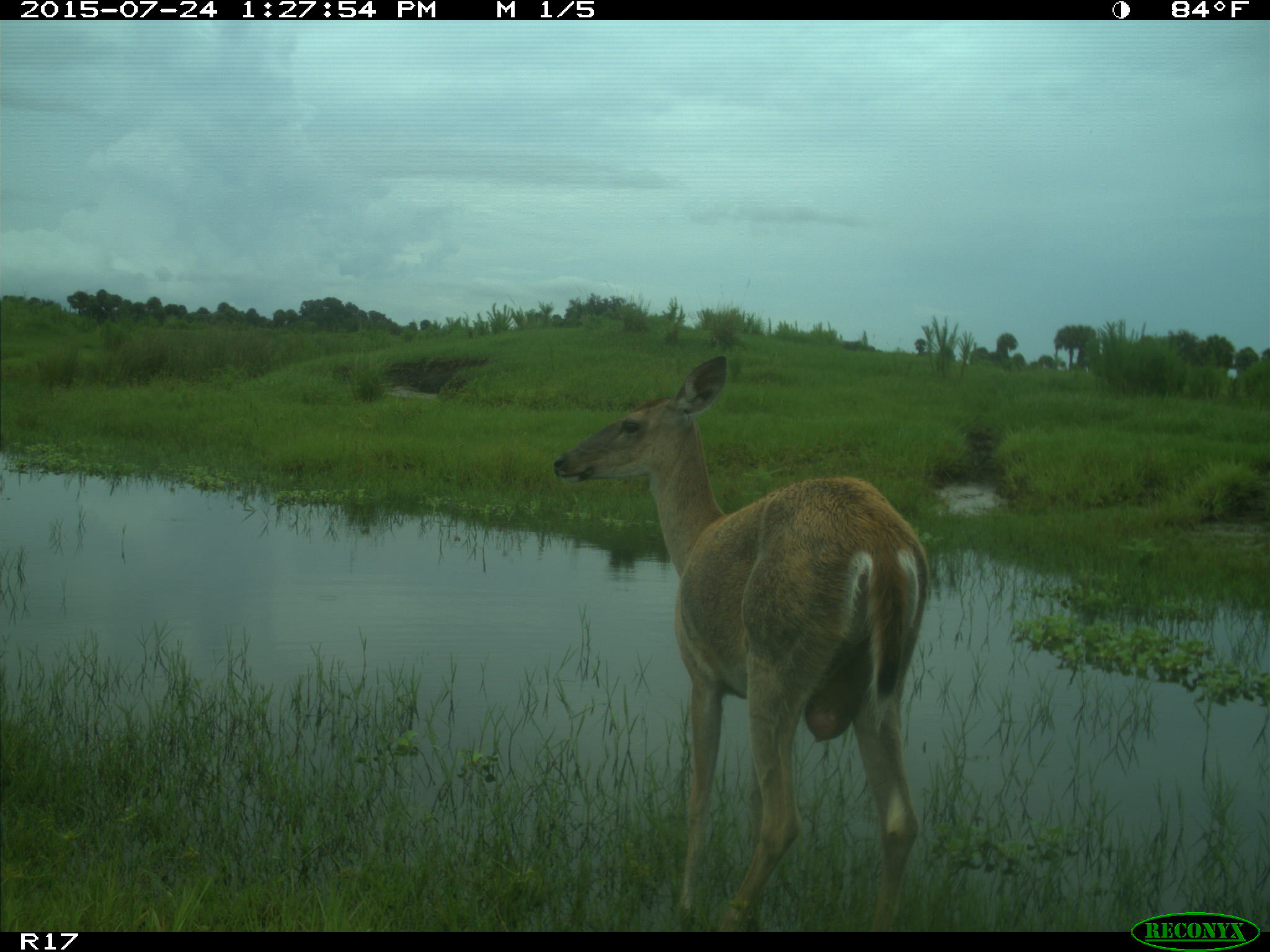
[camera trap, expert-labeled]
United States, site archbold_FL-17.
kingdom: Animalia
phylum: Chordata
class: Mammalia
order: Artiodactyla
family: Cervidae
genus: Odocoileus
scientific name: Odocoileus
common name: deer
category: unidentified deer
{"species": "unidentified deer (deer) (Odocoileus)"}